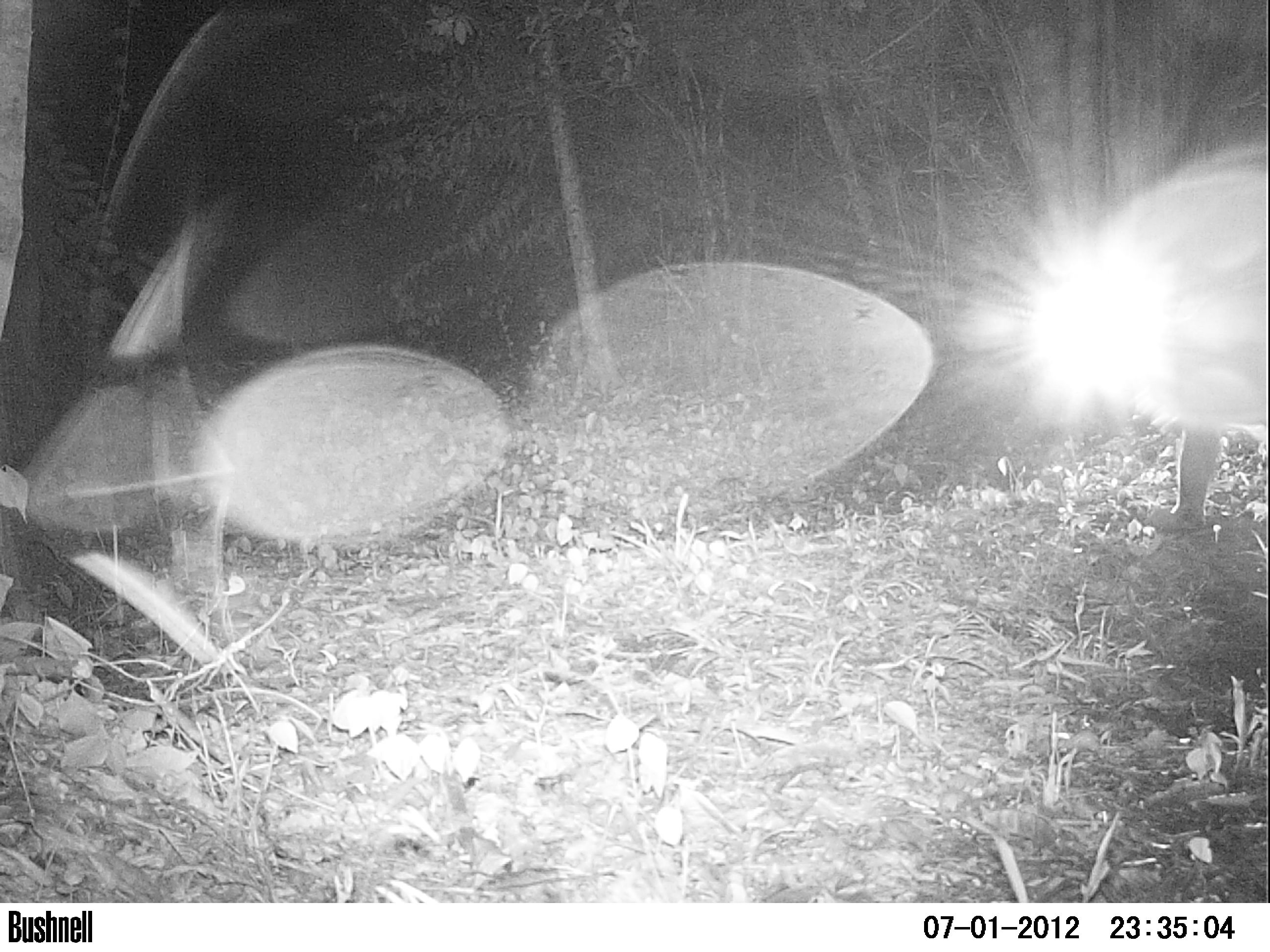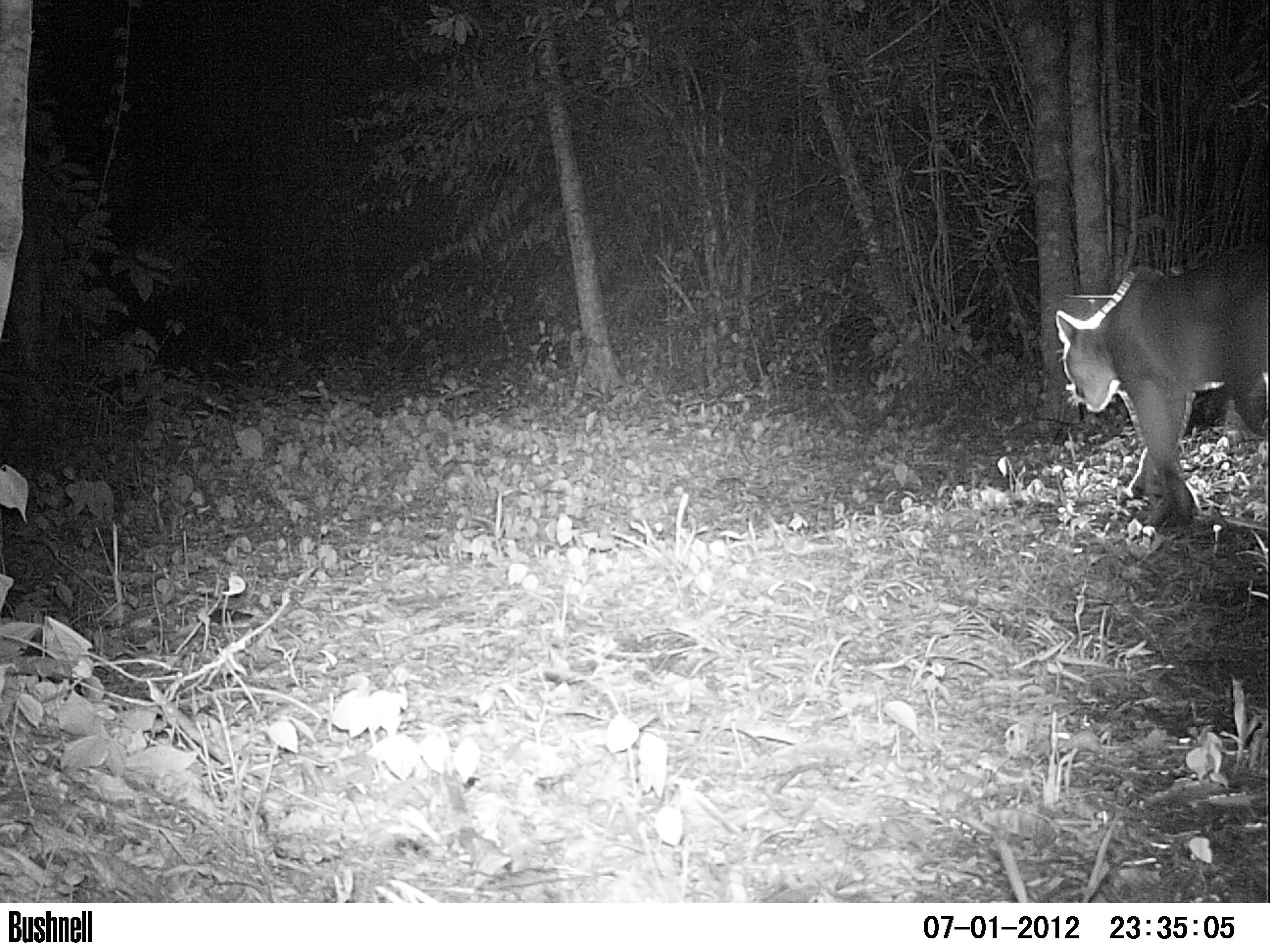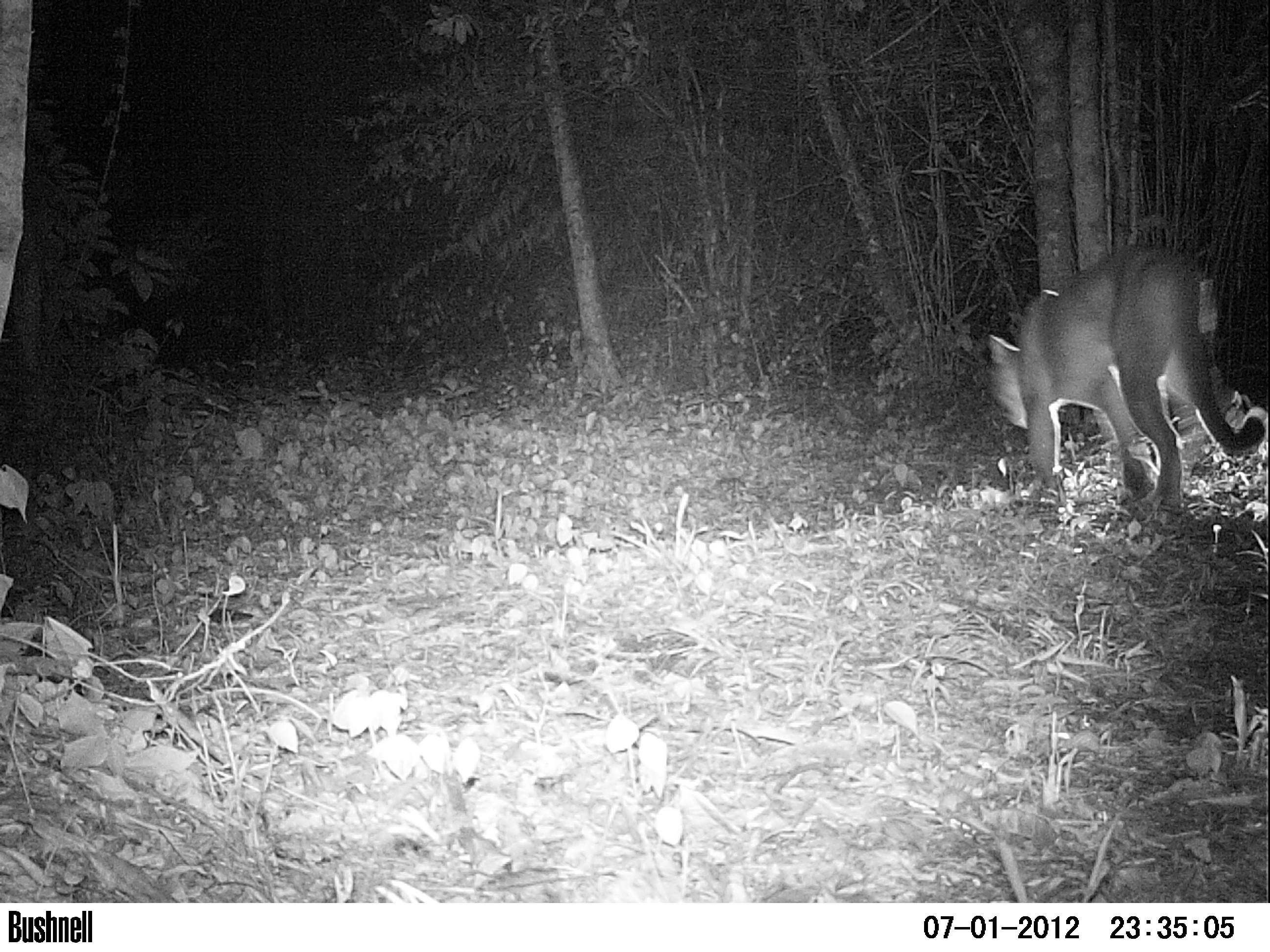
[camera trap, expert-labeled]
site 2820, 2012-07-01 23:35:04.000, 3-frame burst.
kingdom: Animalia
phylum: Chordata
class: Mammalia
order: Carnivora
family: Felidae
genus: Puma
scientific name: Puma concolor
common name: mountain lion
Puma concolor (mountain lion), count 1, age adult.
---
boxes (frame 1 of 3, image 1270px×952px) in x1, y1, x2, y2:
puma concolor: 1030, 167, 1266, 537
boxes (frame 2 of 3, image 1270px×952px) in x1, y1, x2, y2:
puma concolor: 1053, 265, 1270, 527